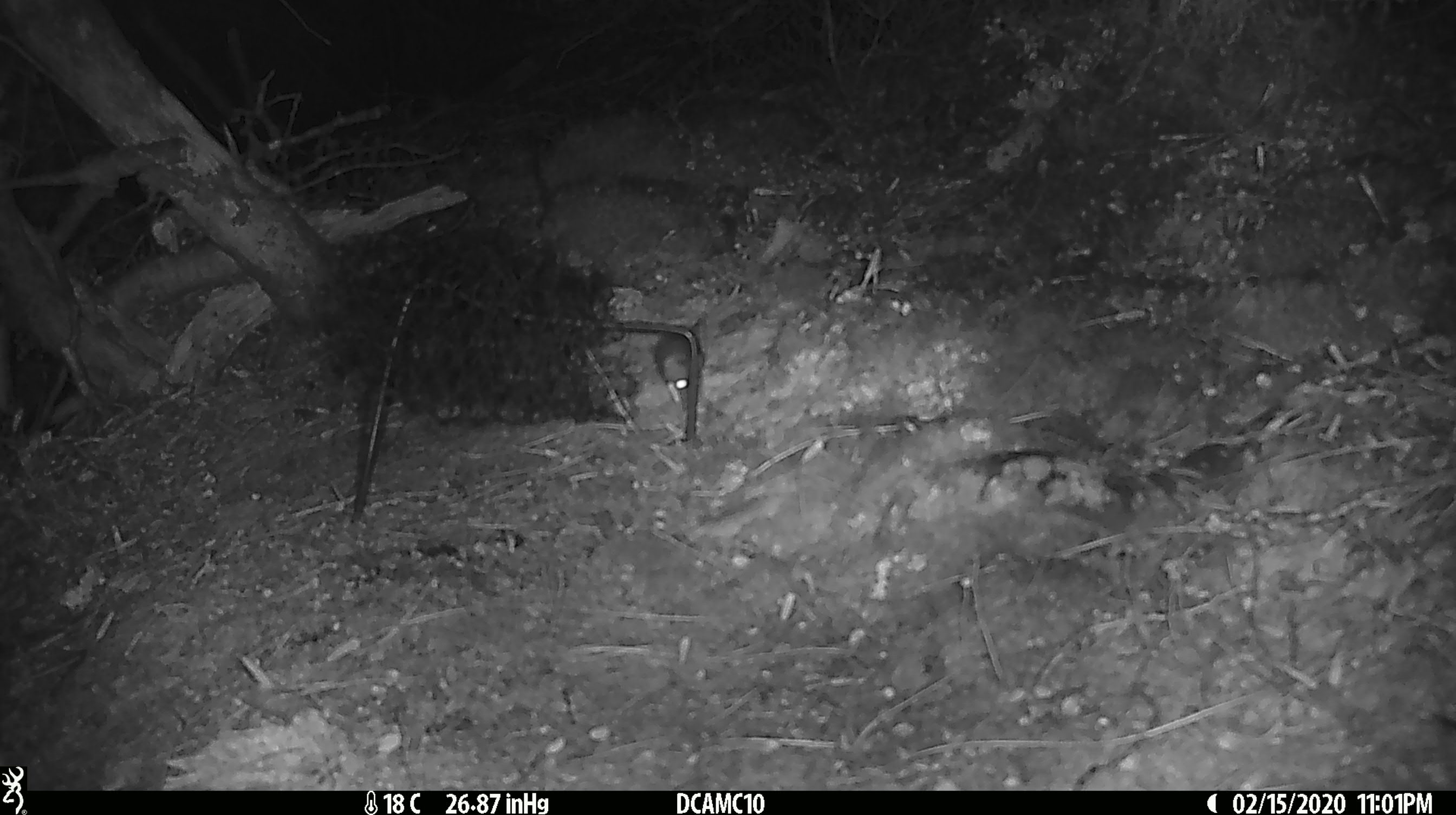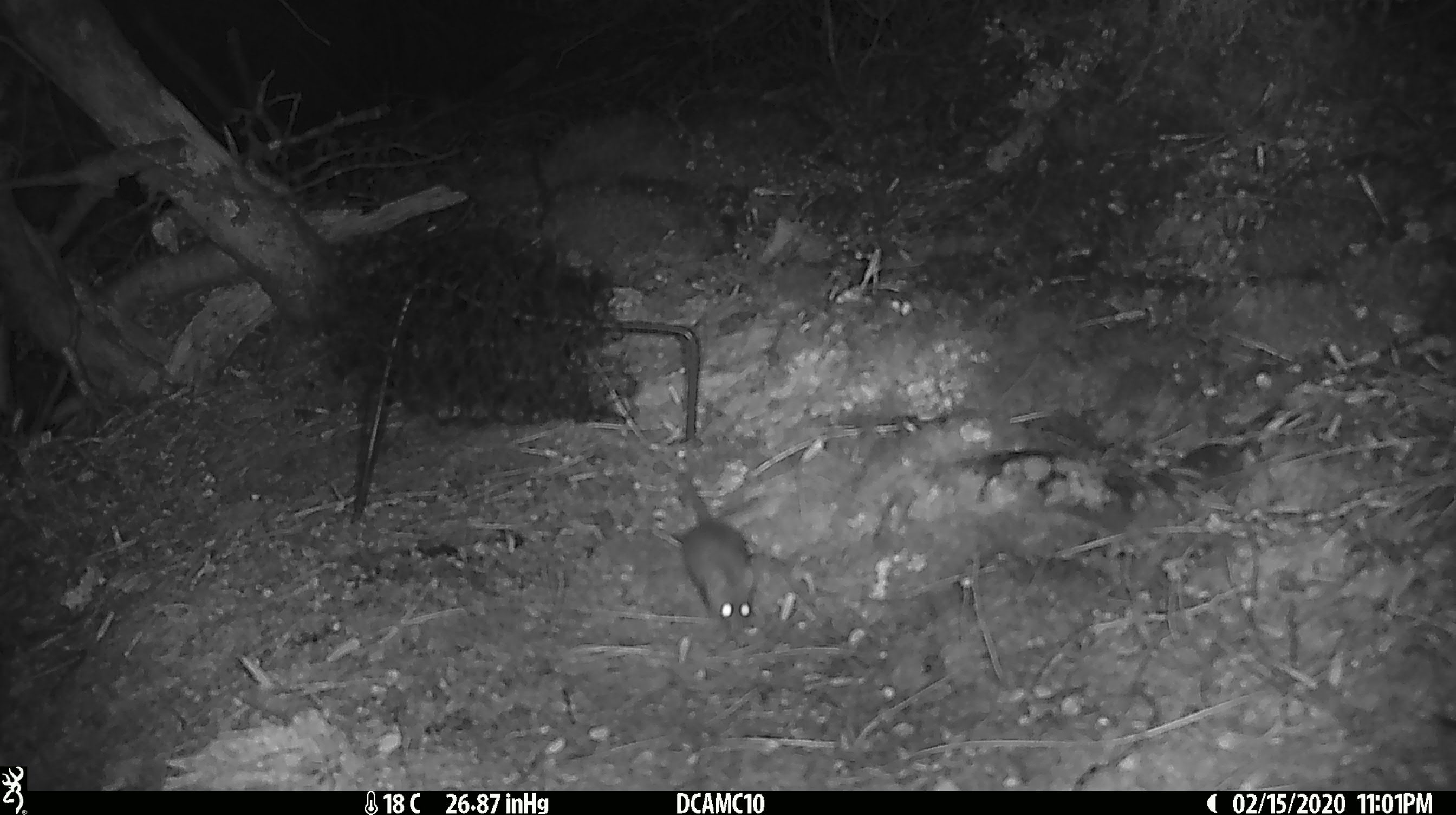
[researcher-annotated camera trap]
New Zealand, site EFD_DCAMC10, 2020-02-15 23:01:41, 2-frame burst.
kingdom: Animalia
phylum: Chordata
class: Mammalia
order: Rodentia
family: Muridae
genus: Mus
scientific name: Mus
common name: mouse